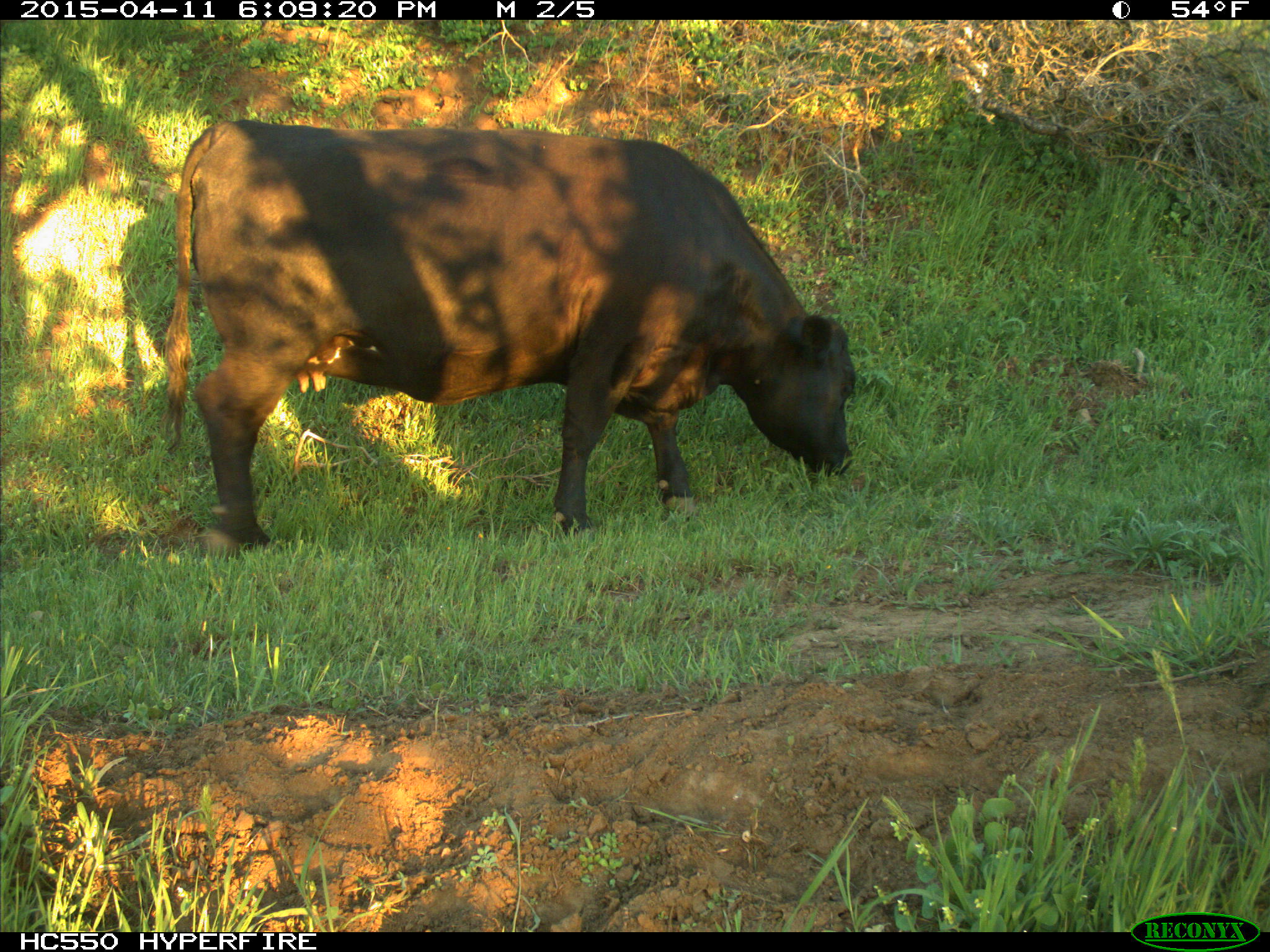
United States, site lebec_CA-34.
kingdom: Animalia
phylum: Chordata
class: Mammalia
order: Artiodactyla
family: Bovidae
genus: Bos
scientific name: Bos taurus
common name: domestic cow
Bos taurus (domestic cow).